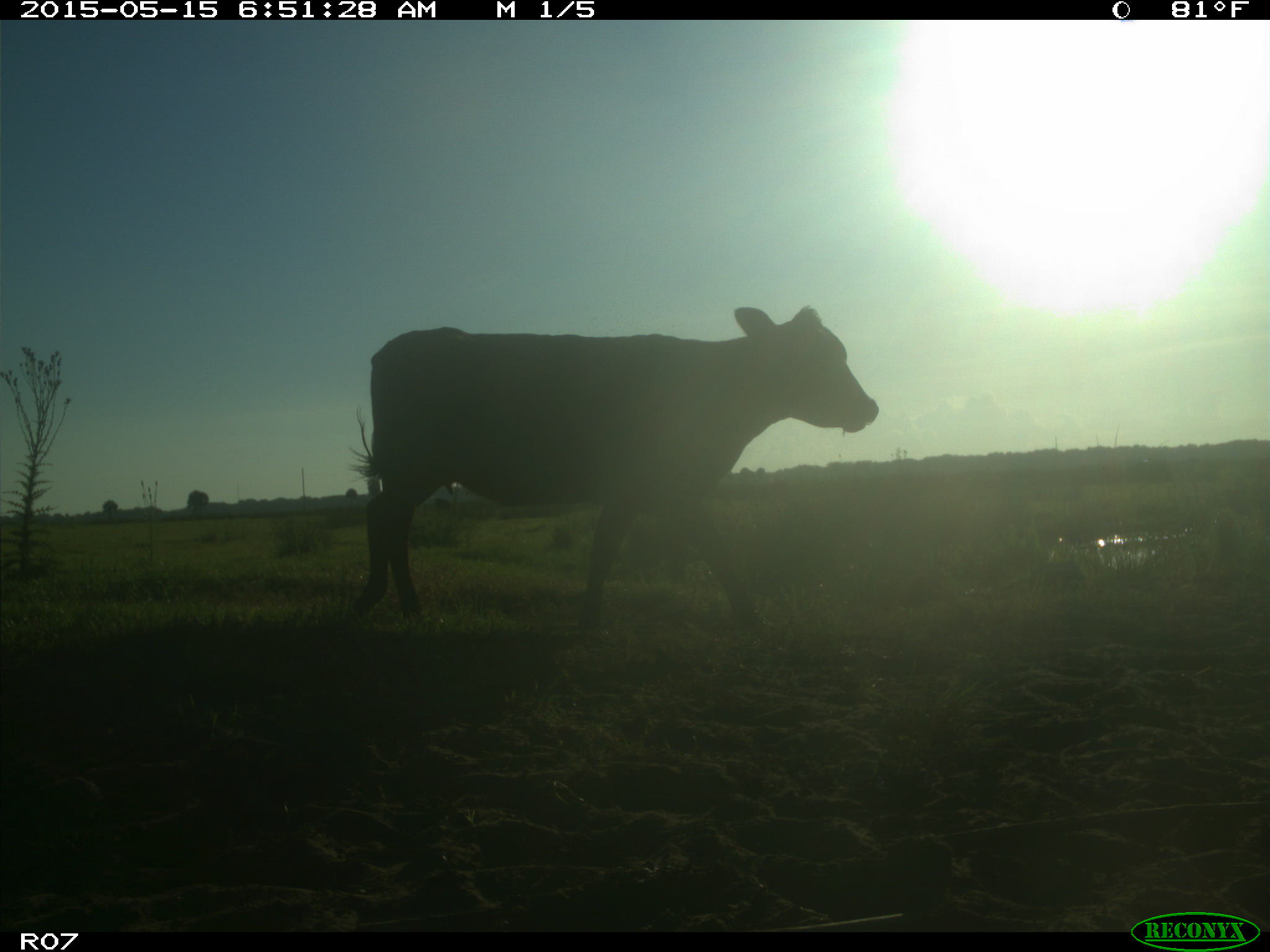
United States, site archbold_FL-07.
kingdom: Animalia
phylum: Chordata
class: Mammalia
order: Artiodactyla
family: Bovidae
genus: Bos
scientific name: Bos taurus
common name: domestic cow